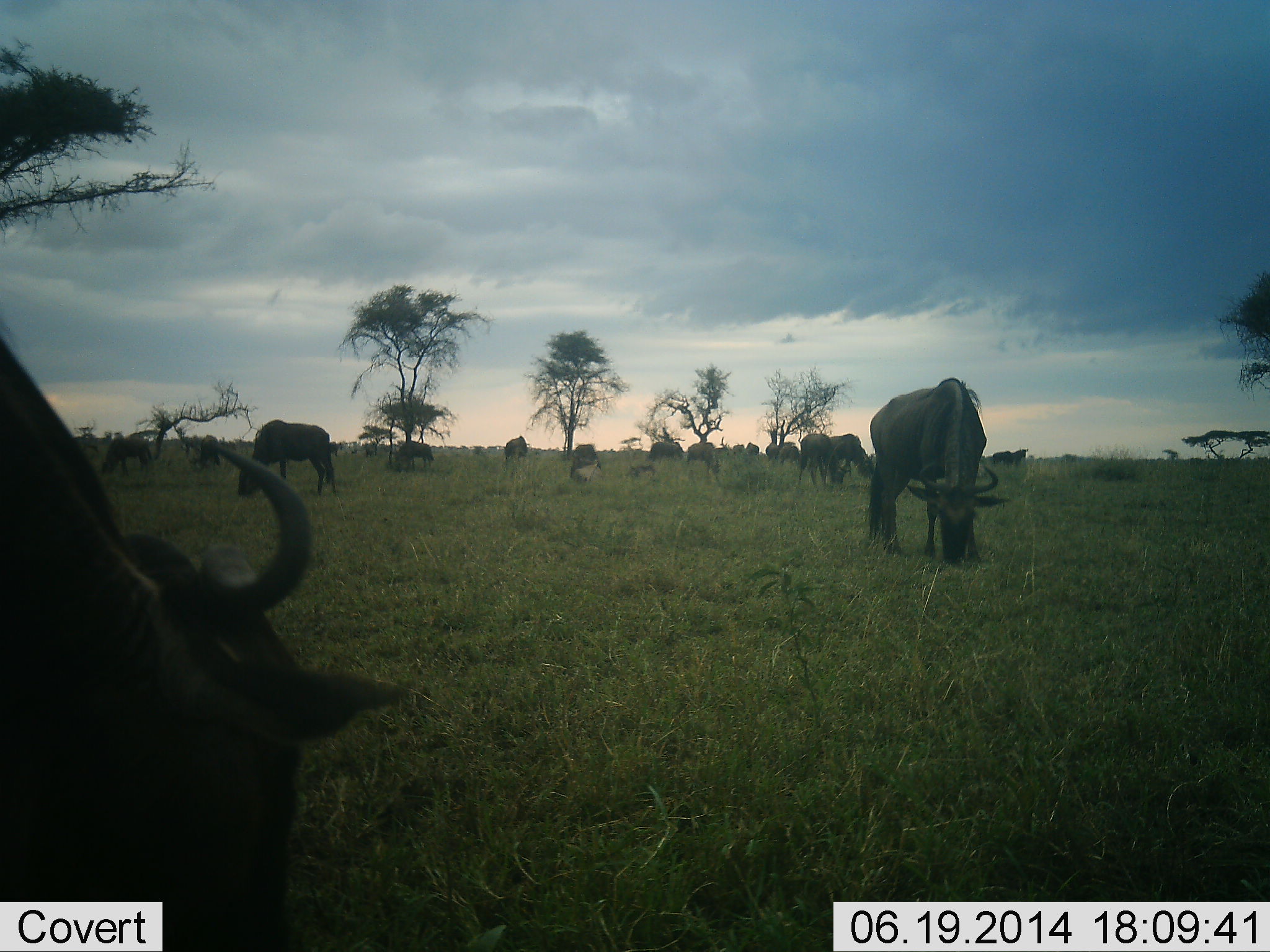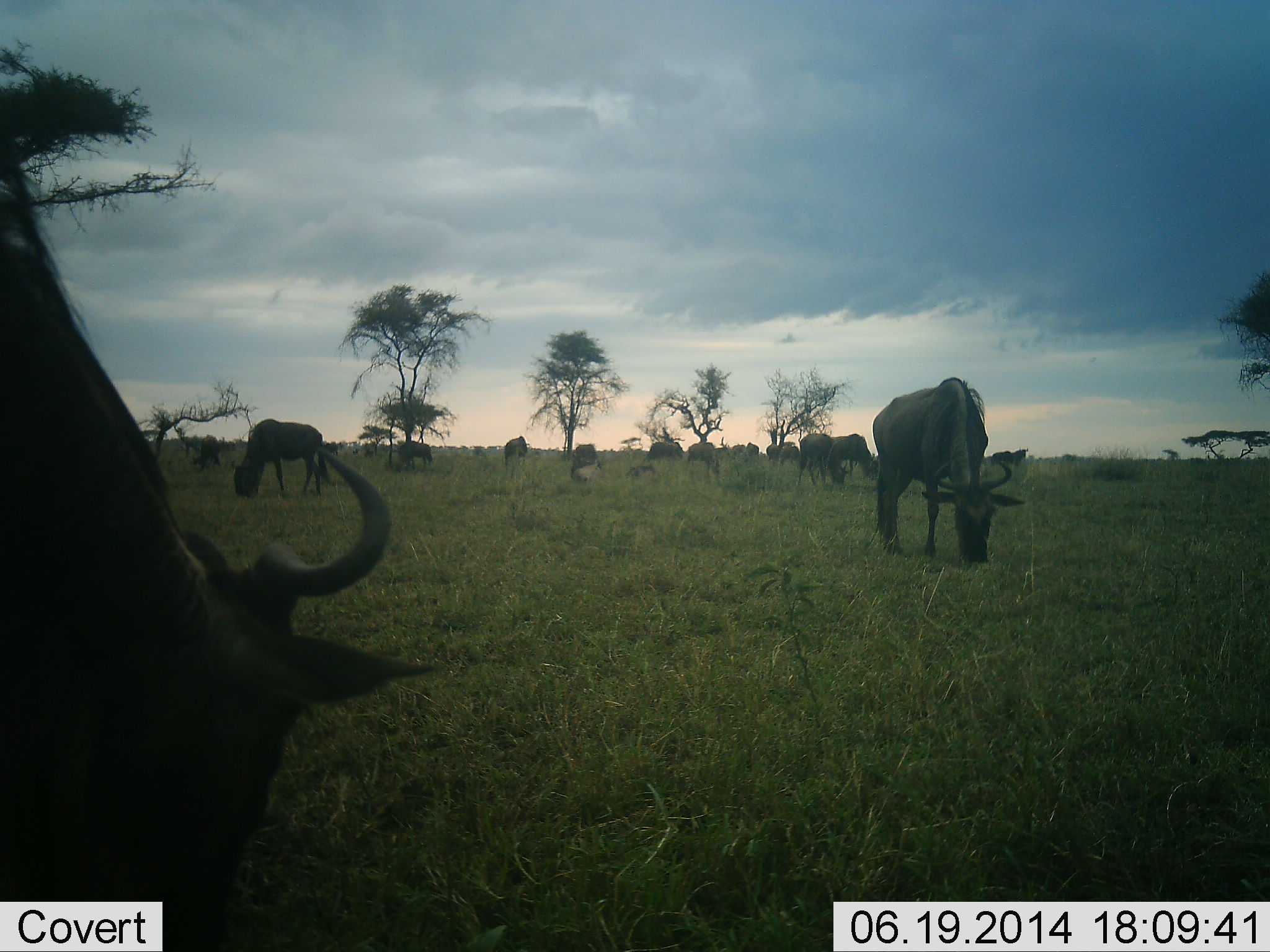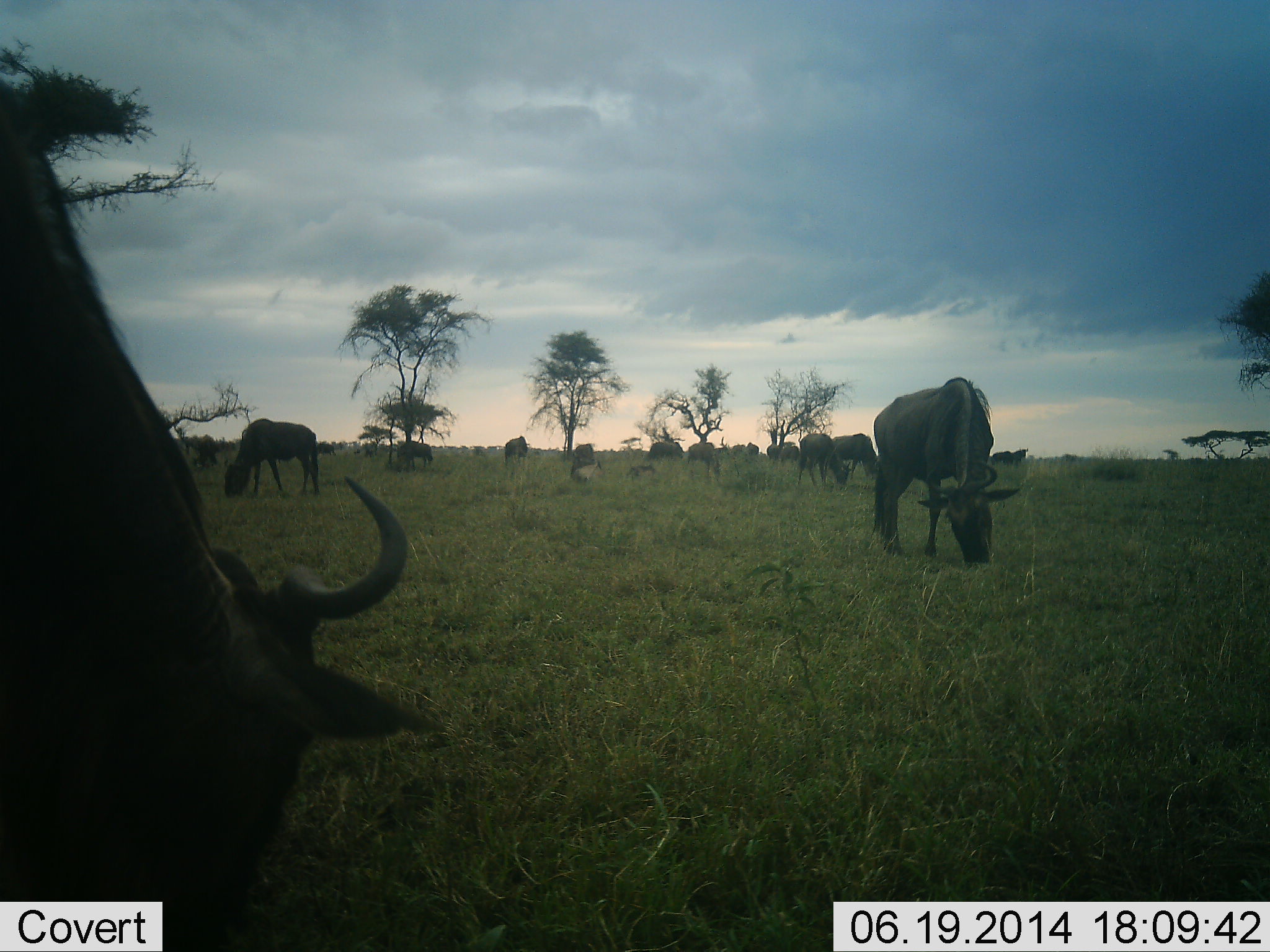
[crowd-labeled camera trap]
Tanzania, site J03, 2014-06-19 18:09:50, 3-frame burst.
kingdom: Animalia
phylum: Chordata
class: Mammalia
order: Artiodactyla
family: Bovidae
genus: Connochaetes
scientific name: Connochaetes taurinus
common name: blue wildebeest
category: wildebeest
Wildebeest (blue wildebeest) (Connochaetes taurinus), count 11-50. Behavior (volunteer vote fractions): standing 30%, resting 10%, moving 0%, interacting 0%. Young present (vote fraction): 0%. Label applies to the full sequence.